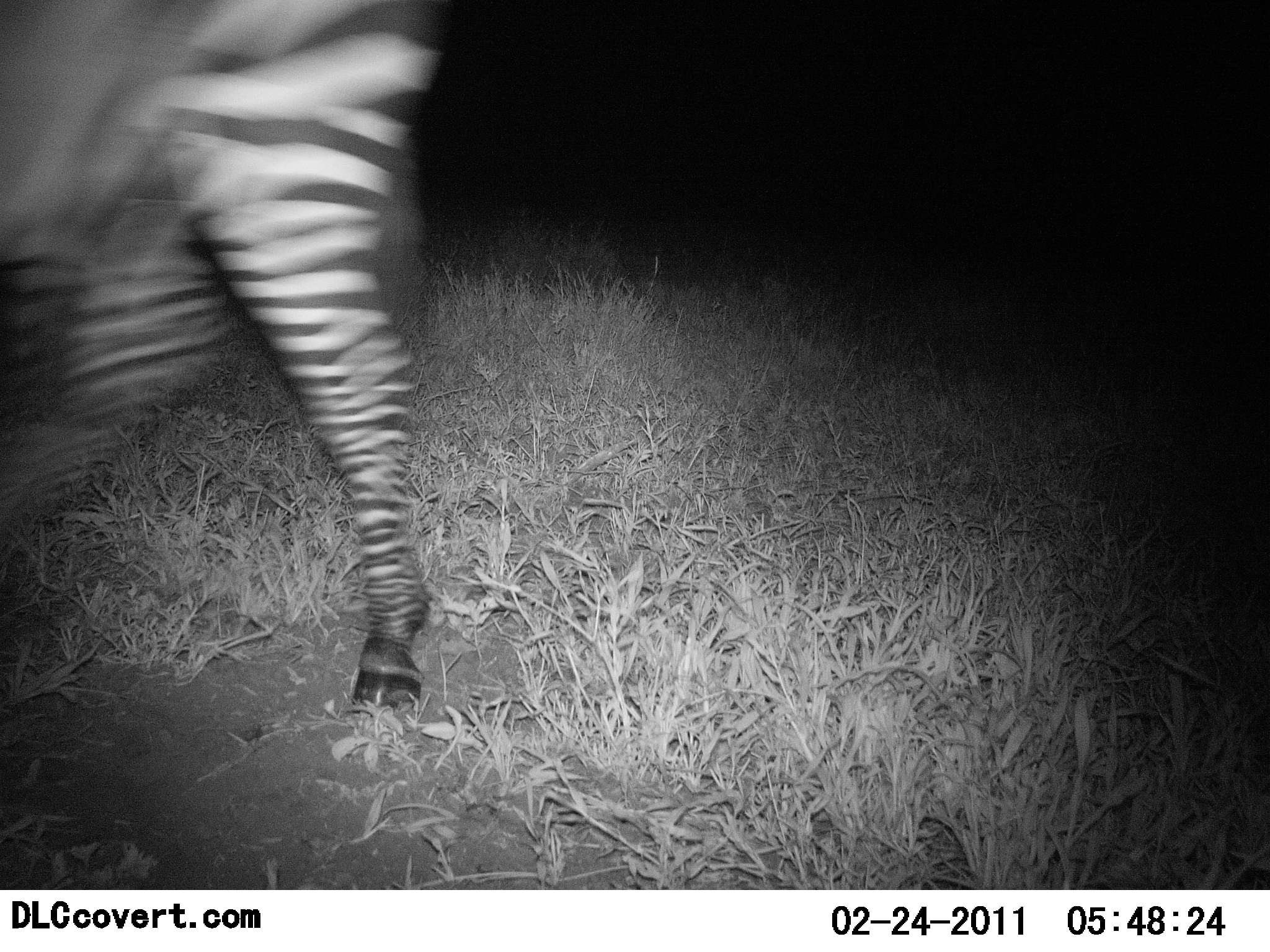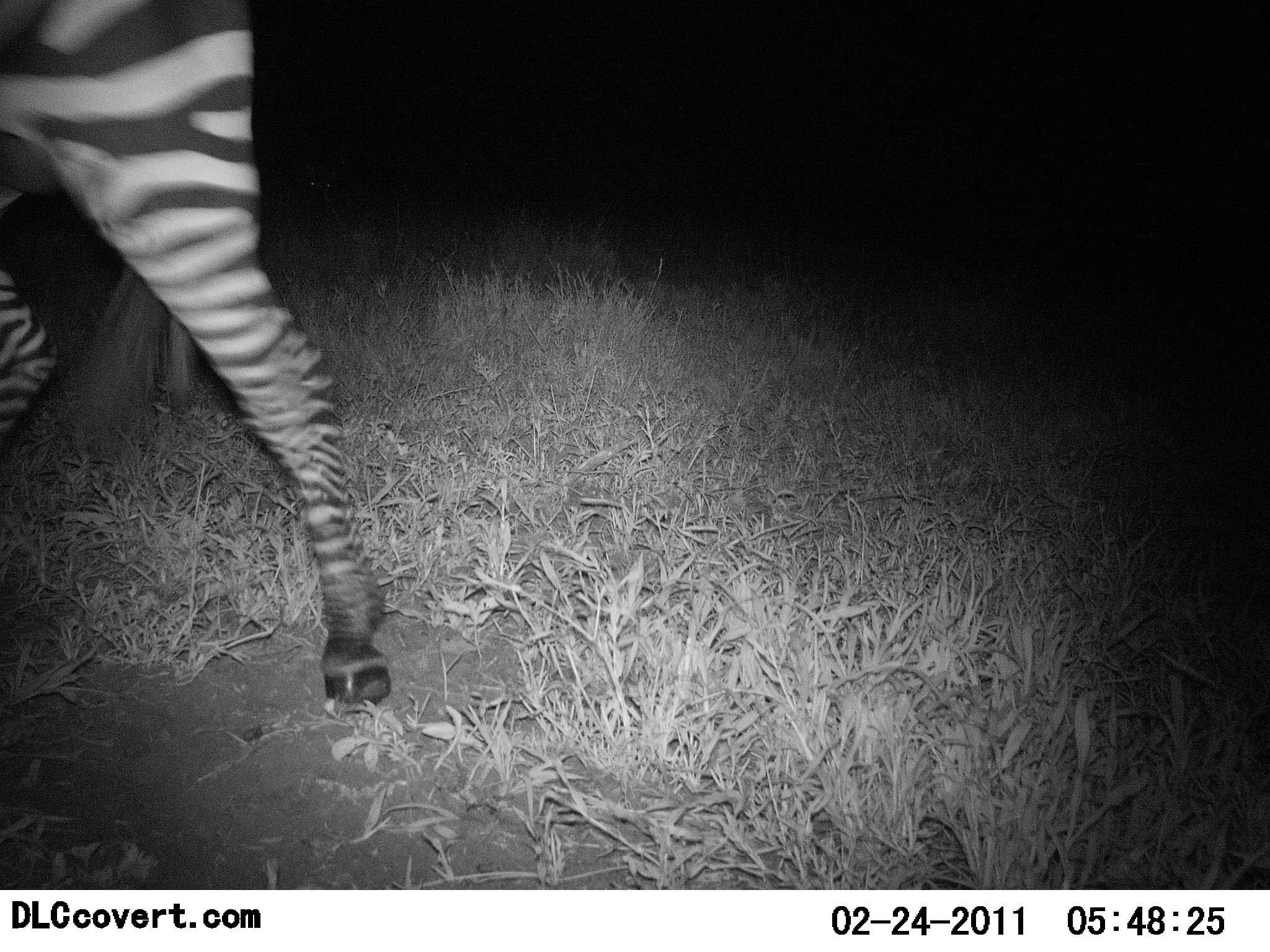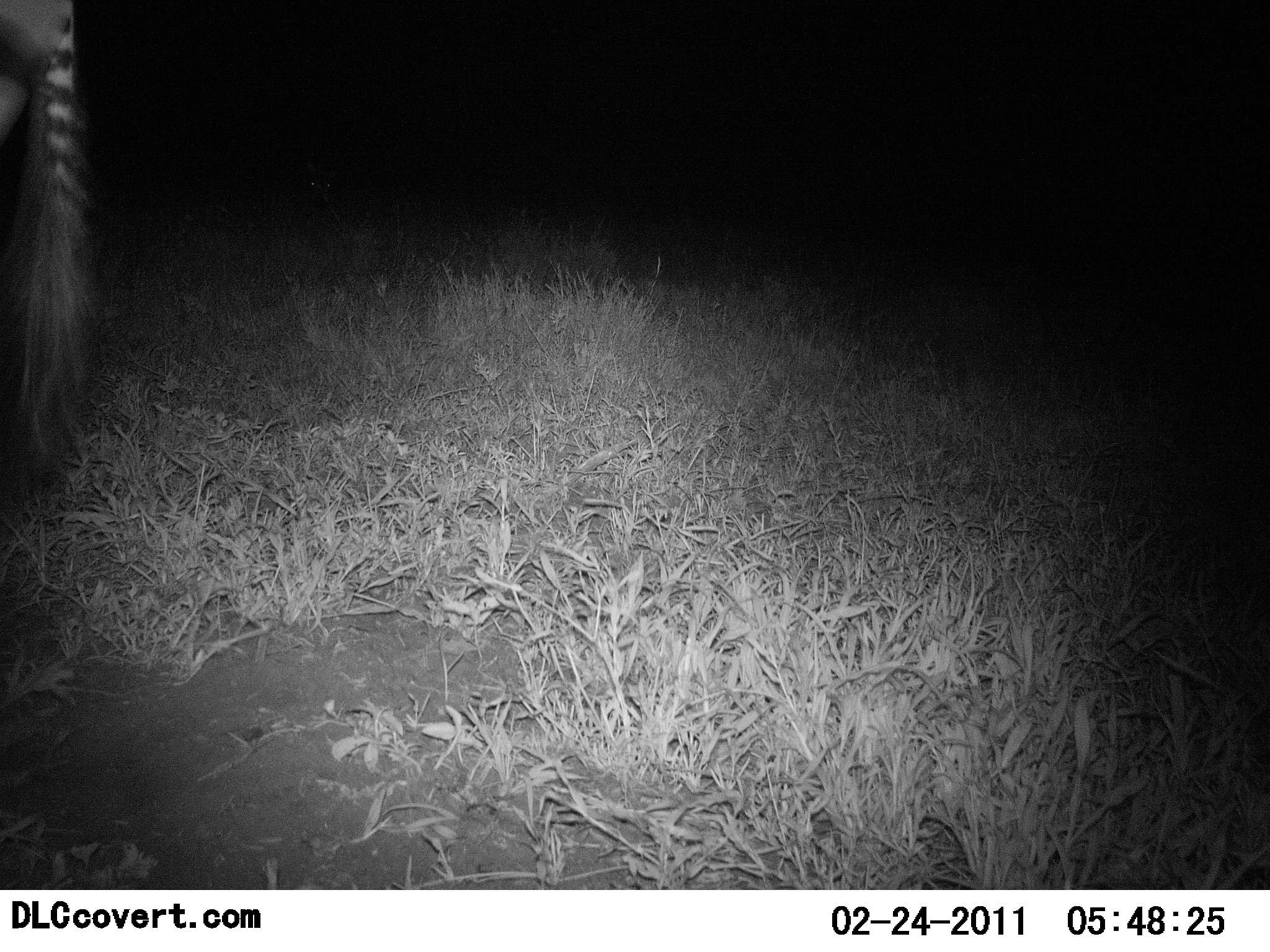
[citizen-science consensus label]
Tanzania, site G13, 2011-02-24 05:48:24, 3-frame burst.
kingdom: Animalia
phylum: Chordata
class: Mammalia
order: Perissodactyla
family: Equidae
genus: Equus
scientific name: Equus quagga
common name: plains zebra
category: zebra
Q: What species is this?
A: Zebra (plains zebra) (Equus quagga).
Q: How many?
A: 1.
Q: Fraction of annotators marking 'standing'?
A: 15%.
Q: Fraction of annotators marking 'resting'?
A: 0%.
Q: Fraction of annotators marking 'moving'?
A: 85%.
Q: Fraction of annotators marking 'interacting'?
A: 0%.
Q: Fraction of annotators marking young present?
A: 0%.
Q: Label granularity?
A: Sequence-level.